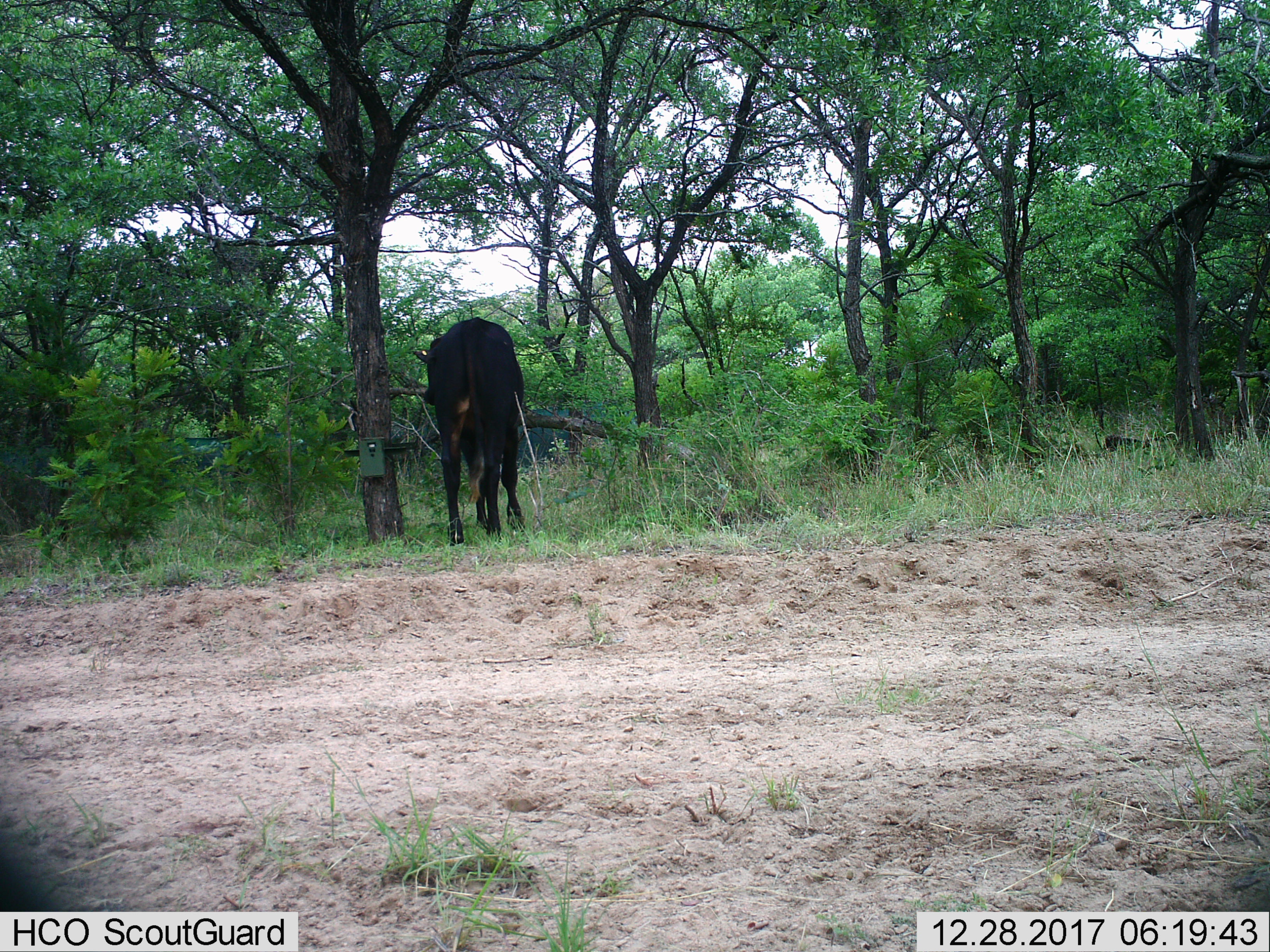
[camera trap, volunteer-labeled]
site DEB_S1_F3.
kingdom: Animalia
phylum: Chordata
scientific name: Vertebrata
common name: domestic animal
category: domesticanimal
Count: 1.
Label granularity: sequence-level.